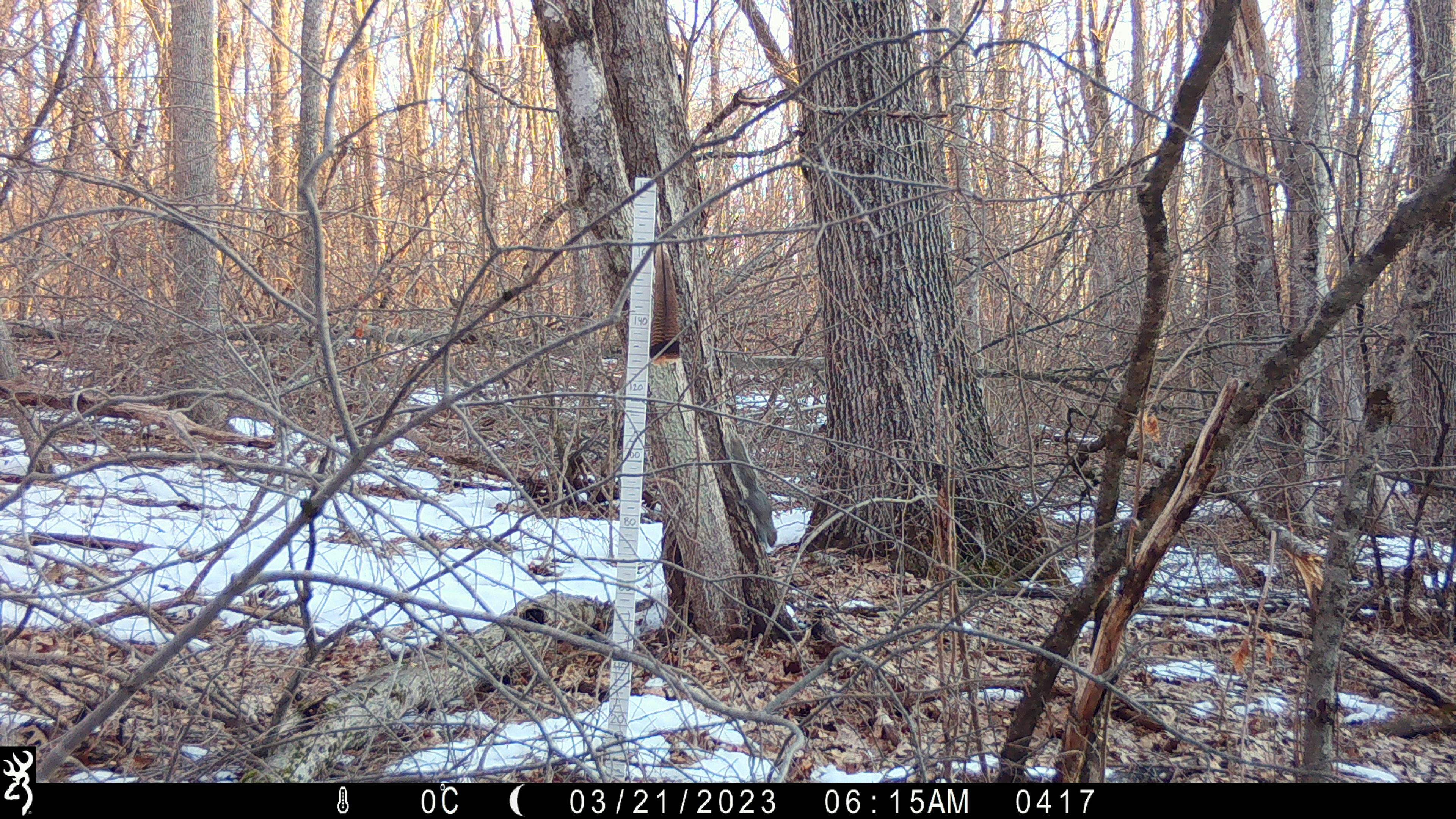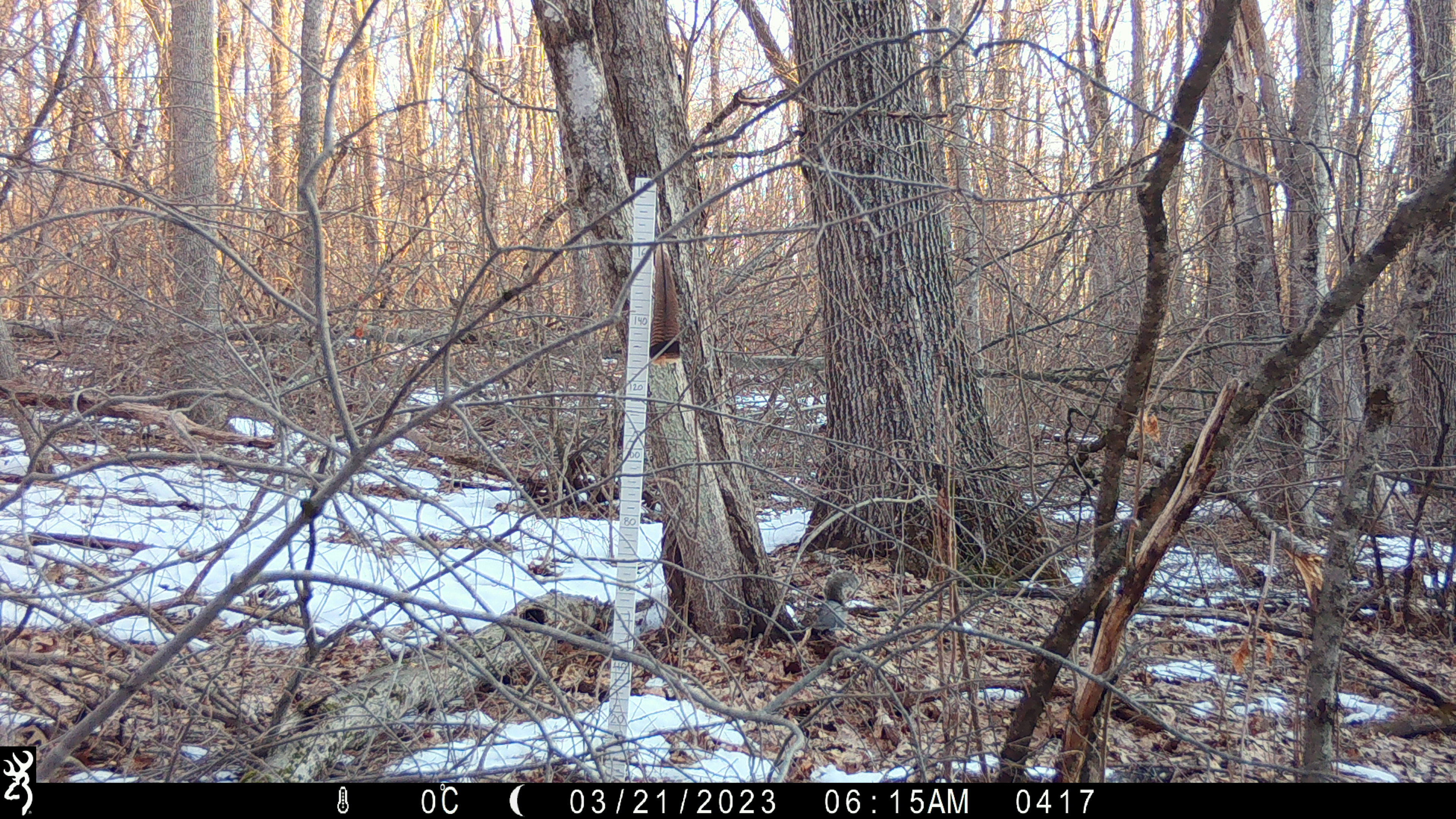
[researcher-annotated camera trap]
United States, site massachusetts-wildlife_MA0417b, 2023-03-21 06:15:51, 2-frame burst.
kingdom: Animalia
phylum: Chordata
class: Mammalia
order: Rodentia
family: Sciuridae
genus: Sciurus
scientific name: Sciurus carolinensis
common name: gray squirrel